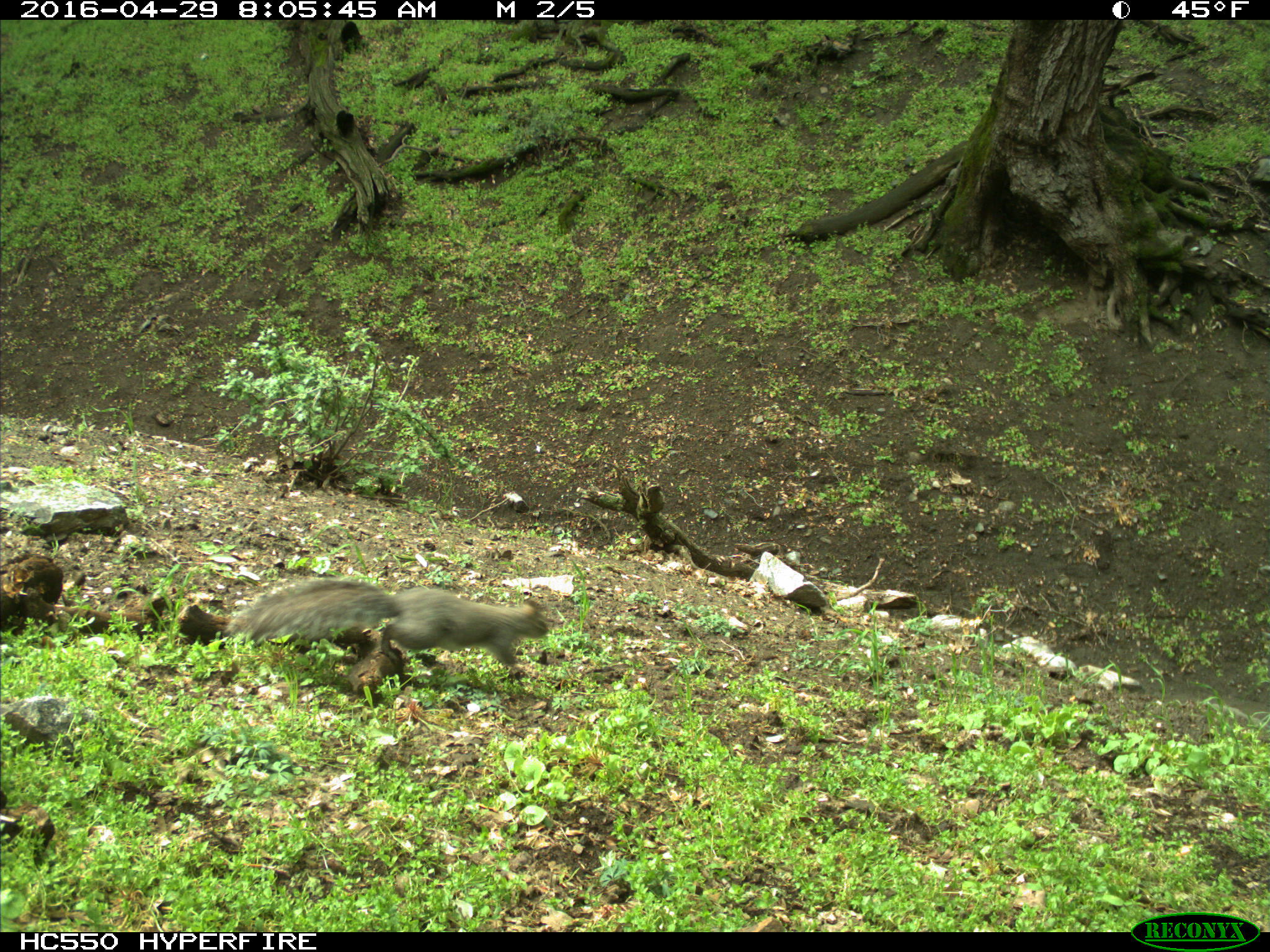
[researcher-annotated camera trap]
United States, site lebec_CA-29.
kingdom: Animalia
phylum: Chordata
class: Mammalia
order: Rodentia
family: Sciuridae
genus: Sciurus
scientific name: Sciurus carolinensis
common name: eastern gray squirrel